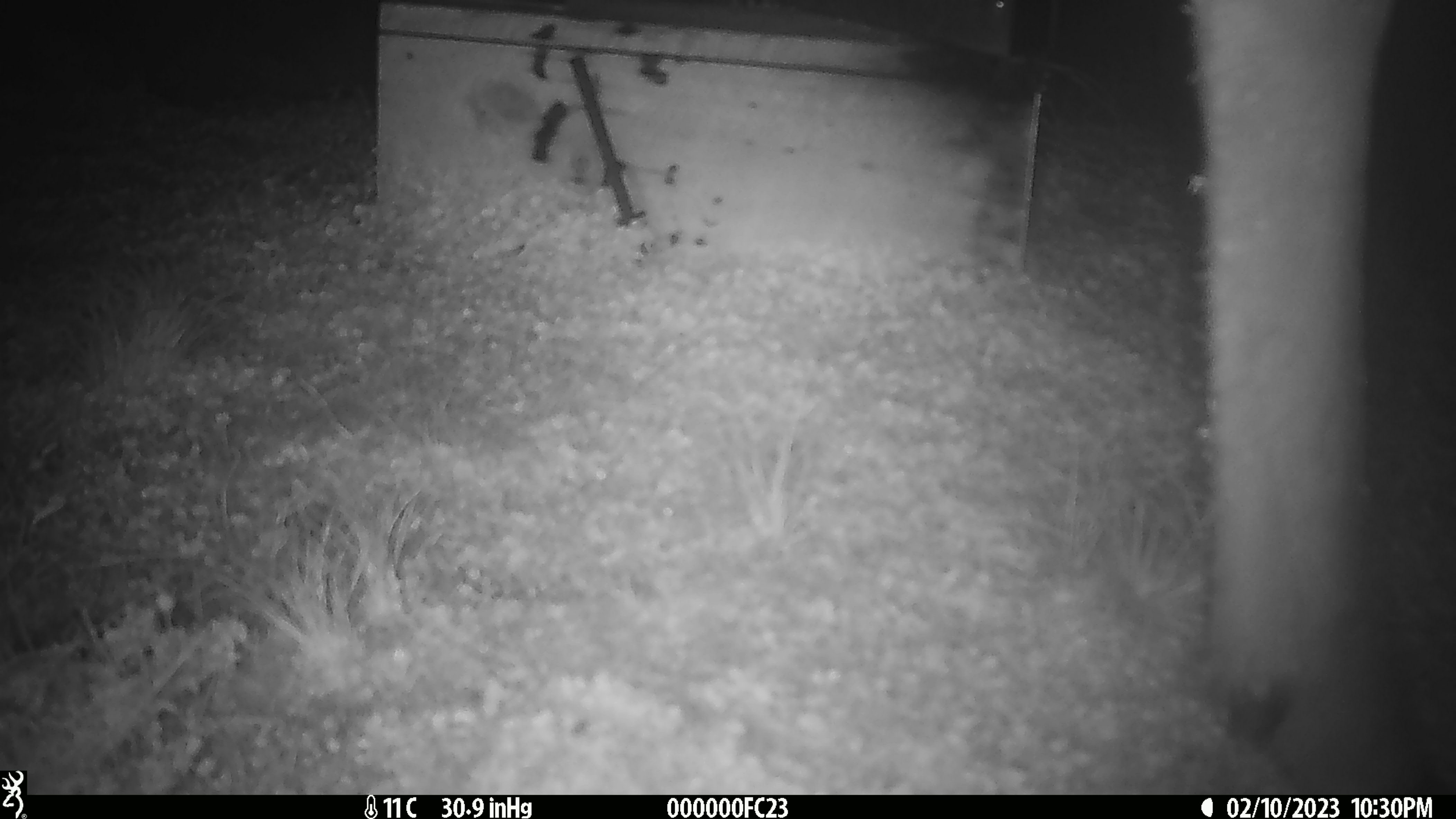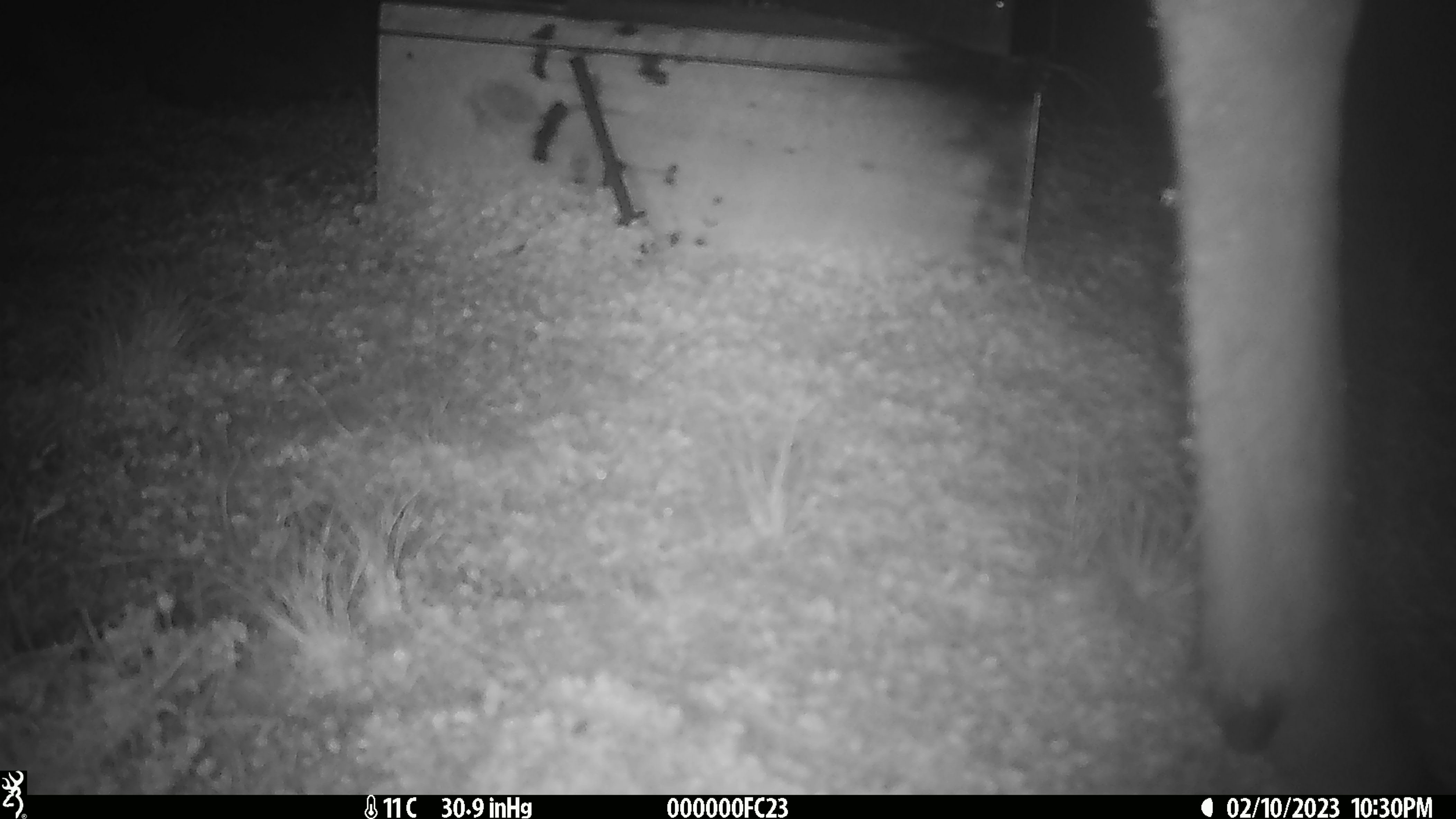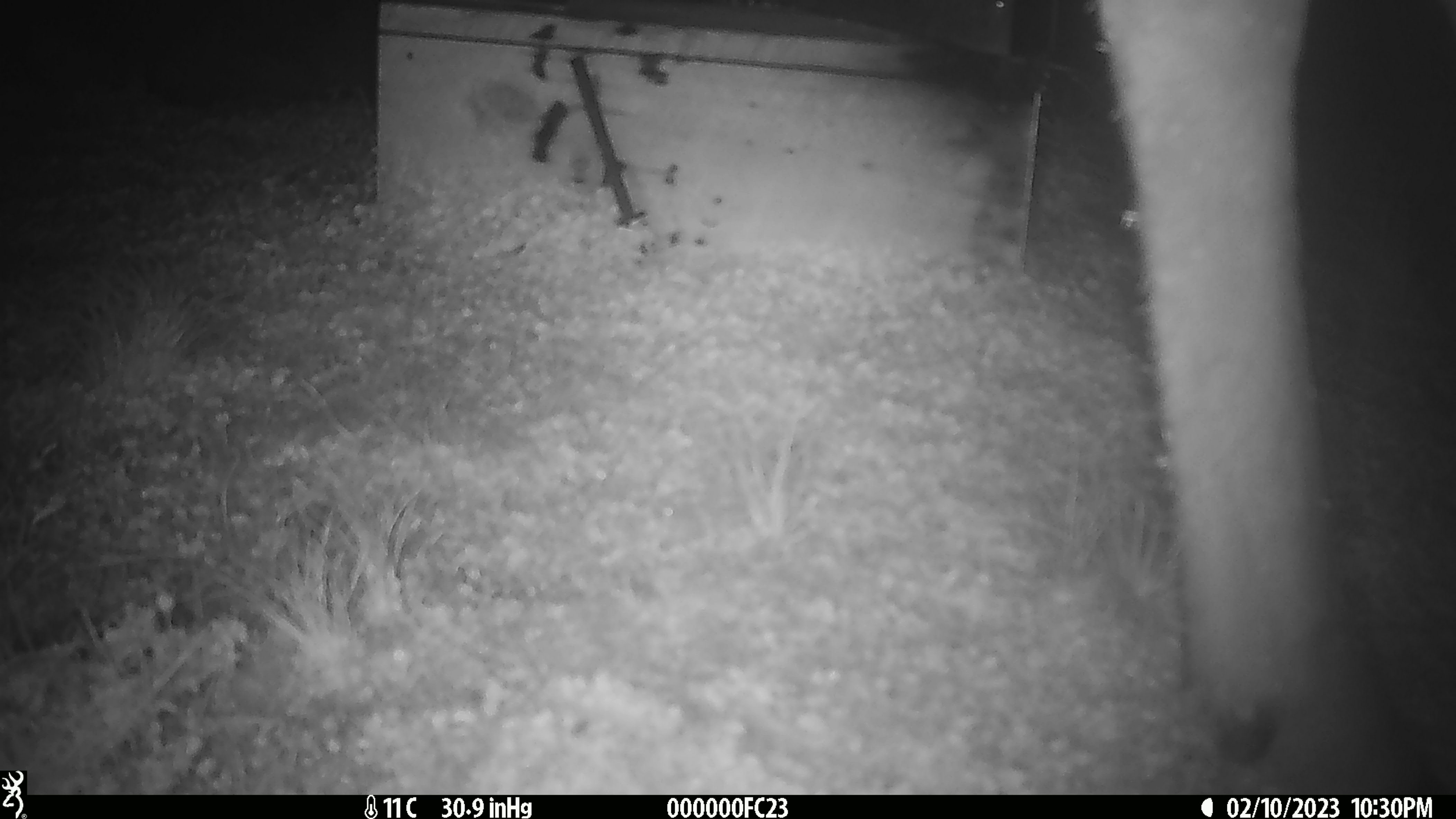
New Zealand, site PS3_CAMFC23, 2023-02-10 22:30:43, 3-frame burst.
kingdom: Animalia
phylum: Chordata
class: Mammalia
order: Artiodactyla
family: Cervidae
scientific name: Cervidae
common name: deer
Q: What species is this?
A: Deer (Cervidae).